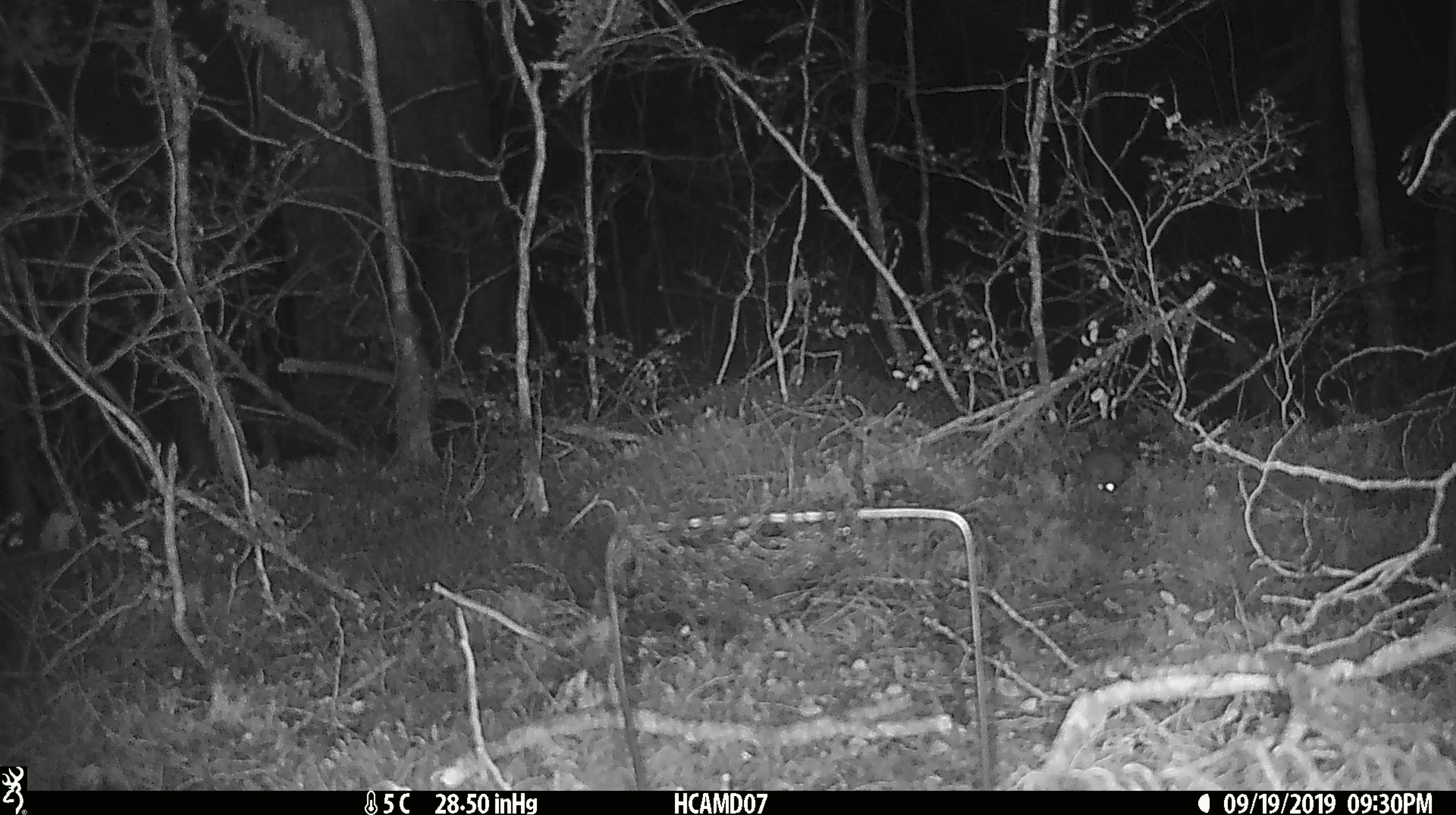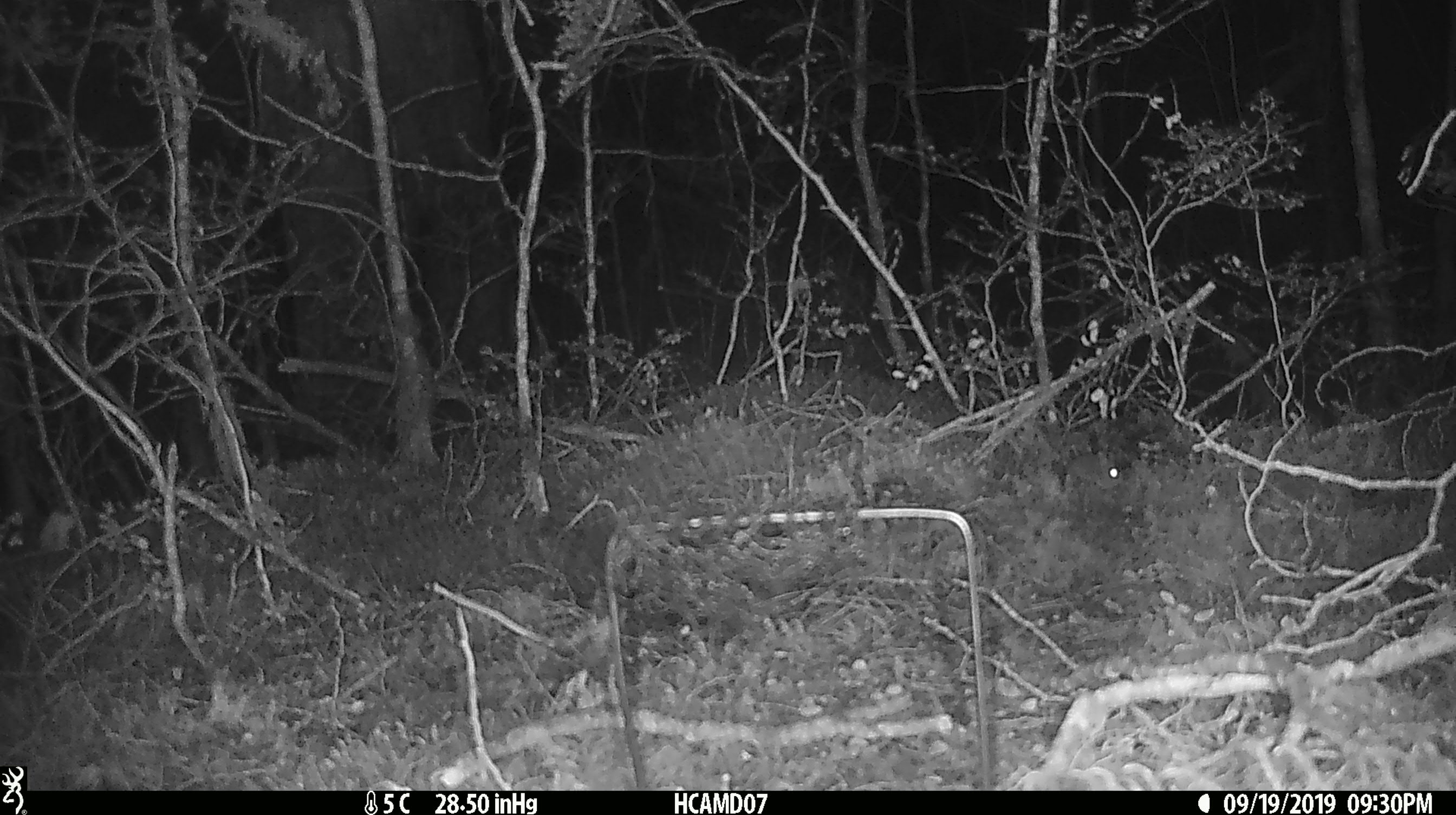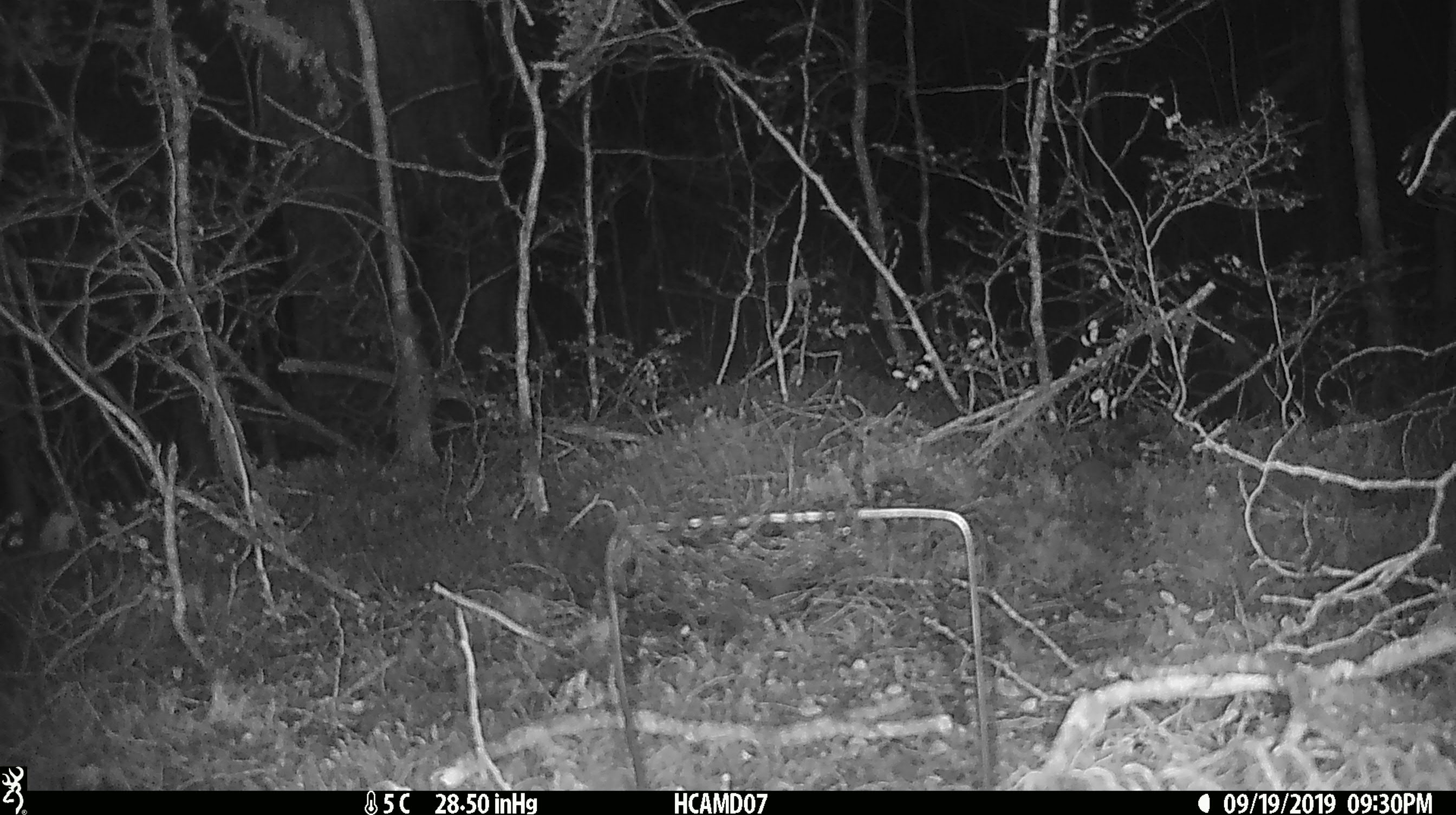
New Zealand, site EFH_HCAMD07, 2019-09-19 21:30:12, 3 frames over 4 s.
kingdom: Animalia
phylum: Chordata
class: Mammalia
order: Rodentia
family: Muridae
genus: Mus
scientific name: Mus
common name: mouse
Mouse (Mus).